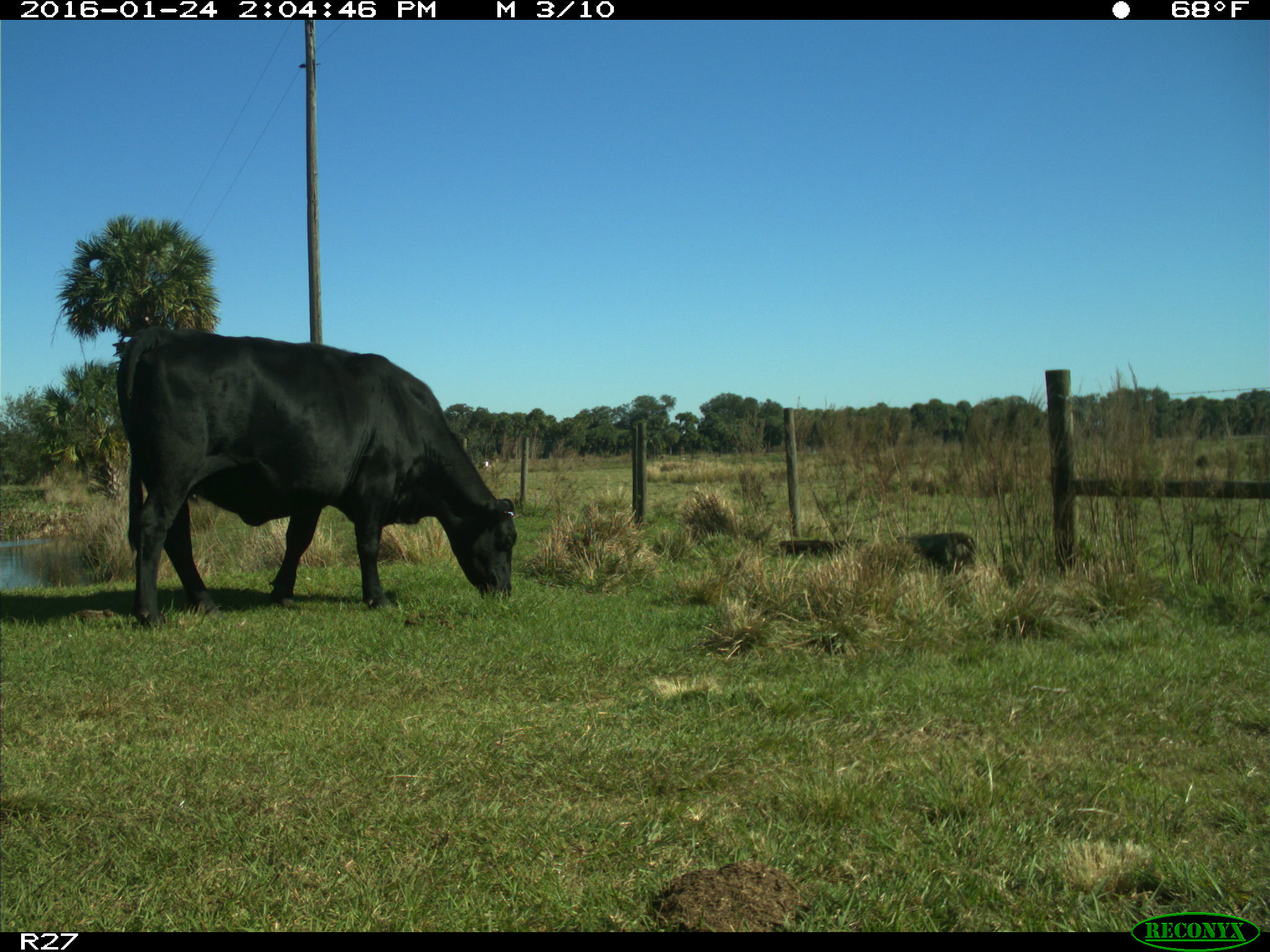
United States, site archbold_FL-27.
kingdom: Animalia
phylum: Chordata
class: Mammalia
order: Artiodactyla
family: Bovidae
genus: Bos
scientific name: Bos taurus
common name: domestic cow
Bos taurus (domestic cow).